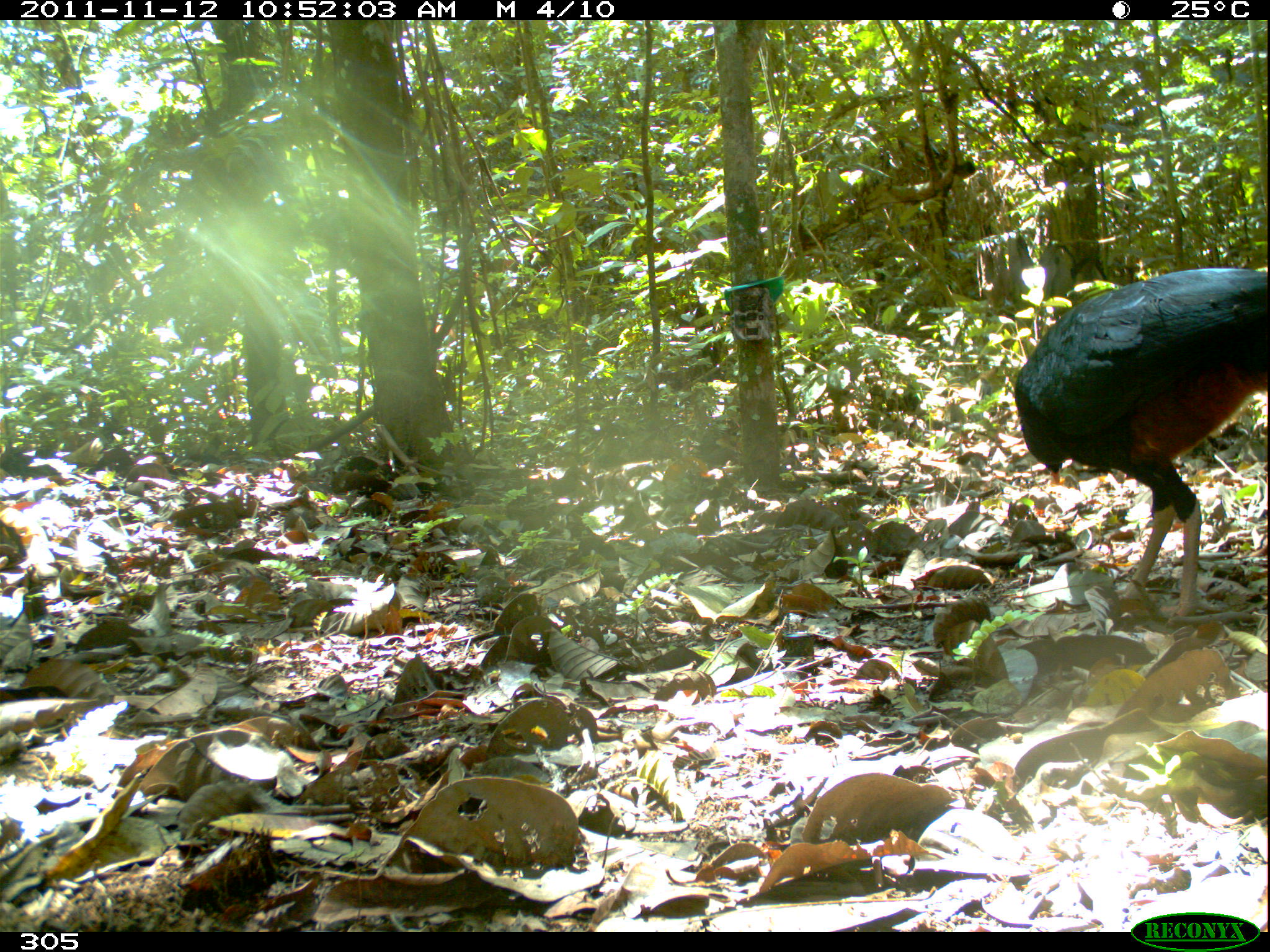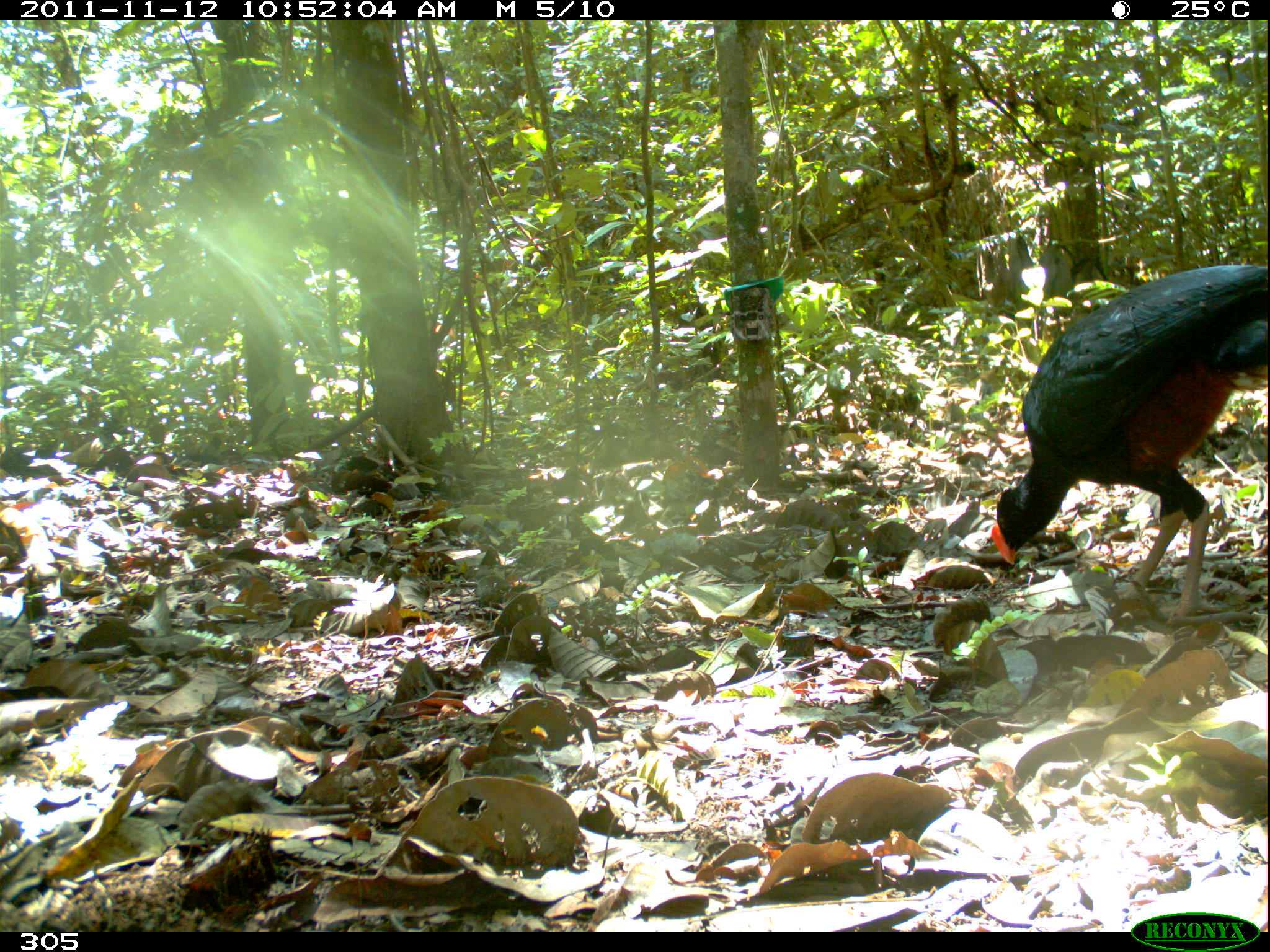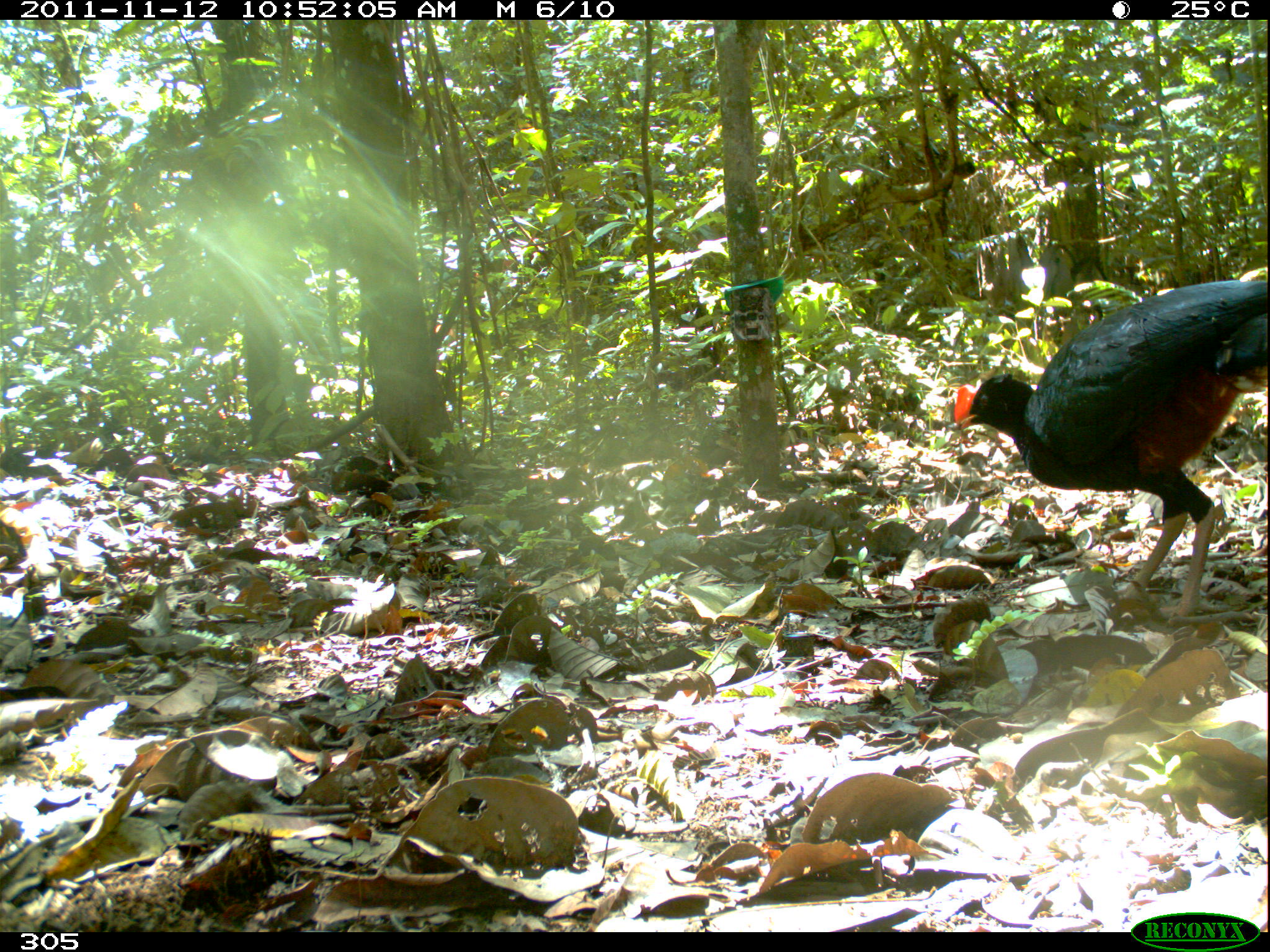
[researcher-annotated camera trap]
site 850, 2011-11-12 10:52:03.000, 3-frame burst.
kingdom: Animalia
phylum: Chordata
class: Aves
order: Galliformes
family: Cracidae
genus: Mitu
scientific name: Mitu tuberosum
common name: razor-billed curassow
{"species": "Mitu tuberosum (razor-billed curassow)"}